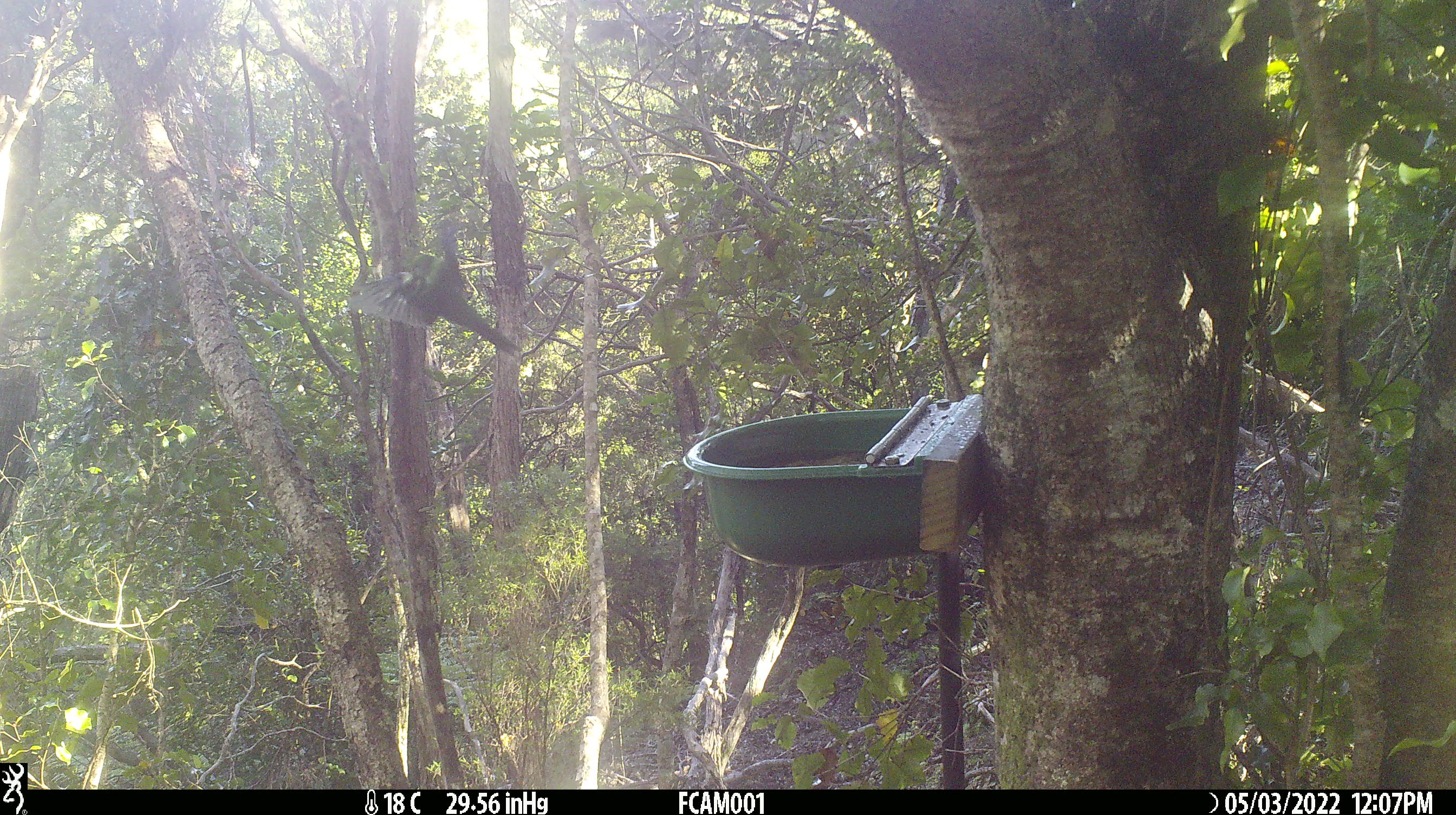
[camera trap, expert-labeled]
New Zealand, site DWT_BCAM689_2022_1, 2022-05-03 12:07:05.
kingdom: Animalia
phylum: Chordata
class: Aves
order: Psittaciformes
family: Psittaculidae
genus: Cyanoramphus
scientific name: Cyanoramphus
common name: parakeet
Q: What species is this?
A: Parakeet (Cyanoramphus).